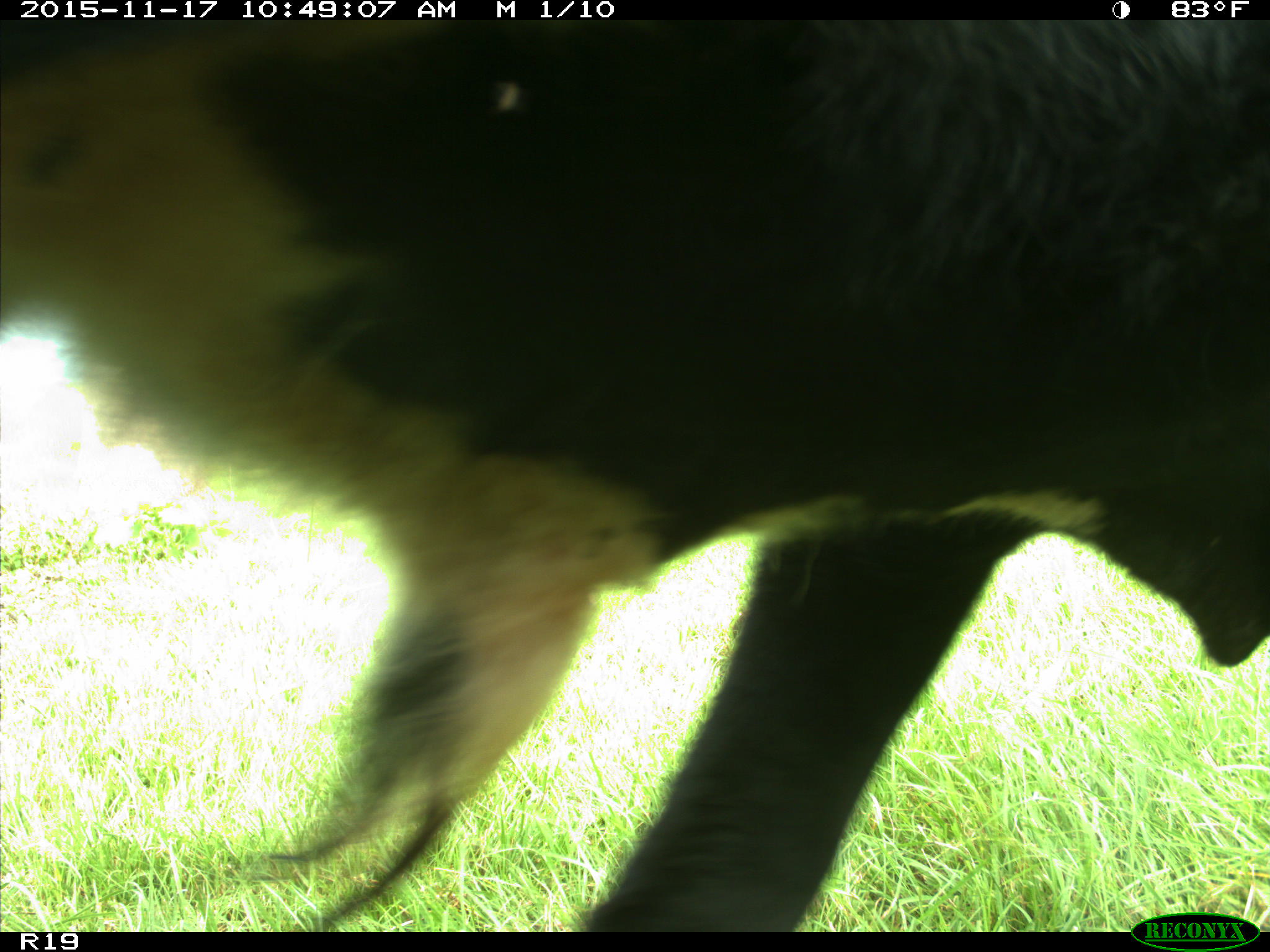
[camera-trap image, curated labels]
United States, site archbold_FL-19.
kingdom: Animalia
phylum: Chordata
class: Mammalia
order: Artiodactyla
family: Bovidae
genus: Bos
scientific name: Bos taurus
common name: domestic cow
Bos taurus (domestic cow).